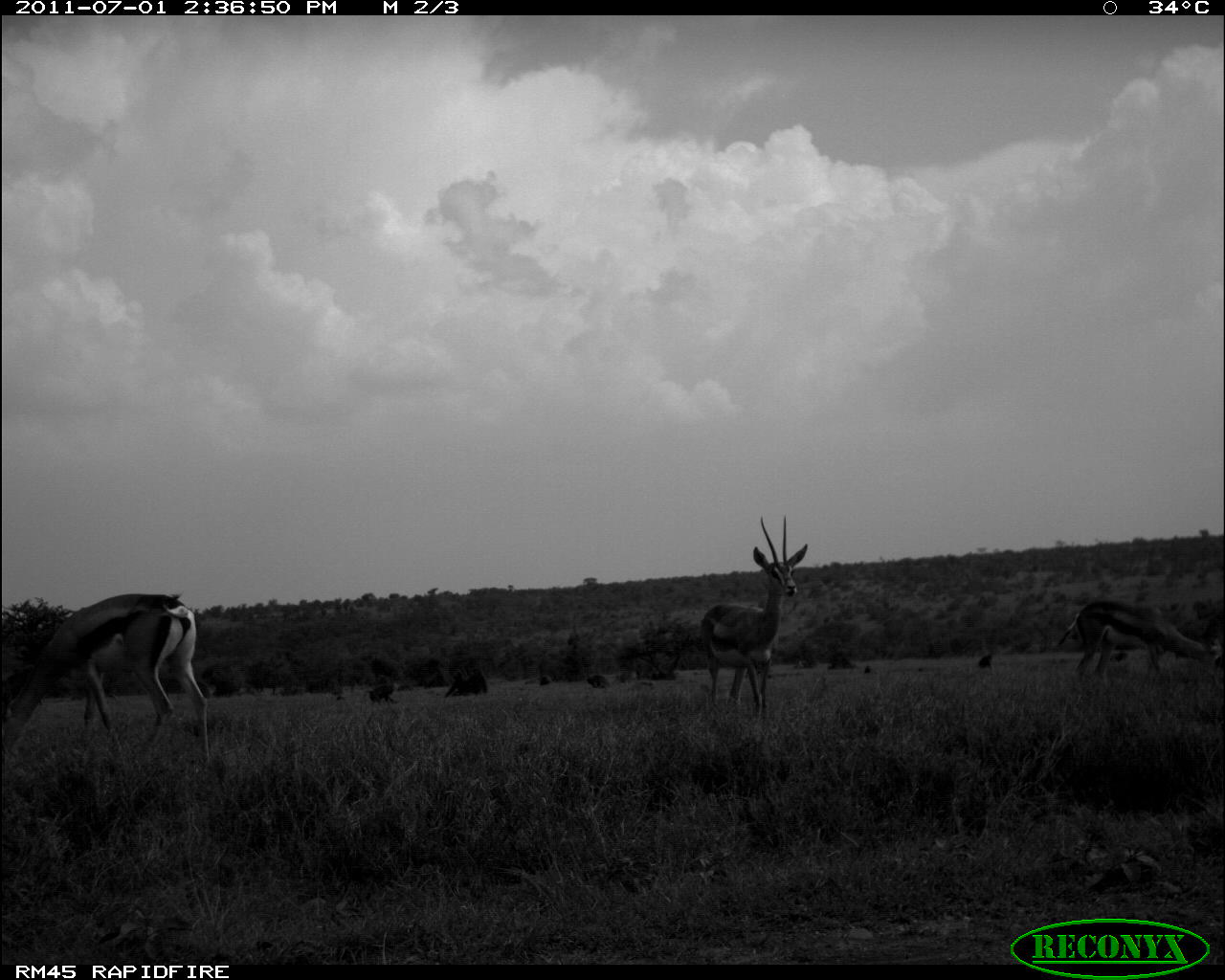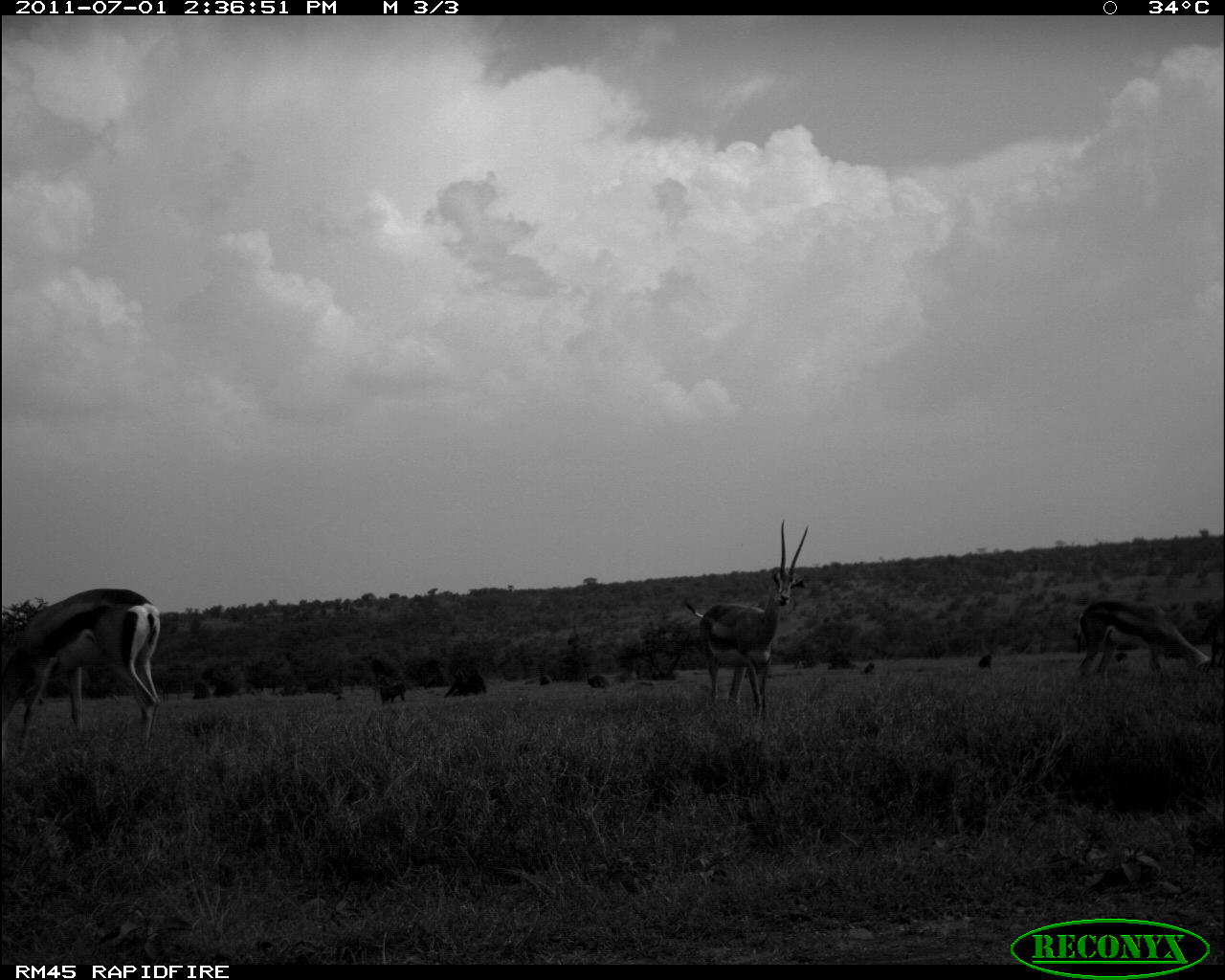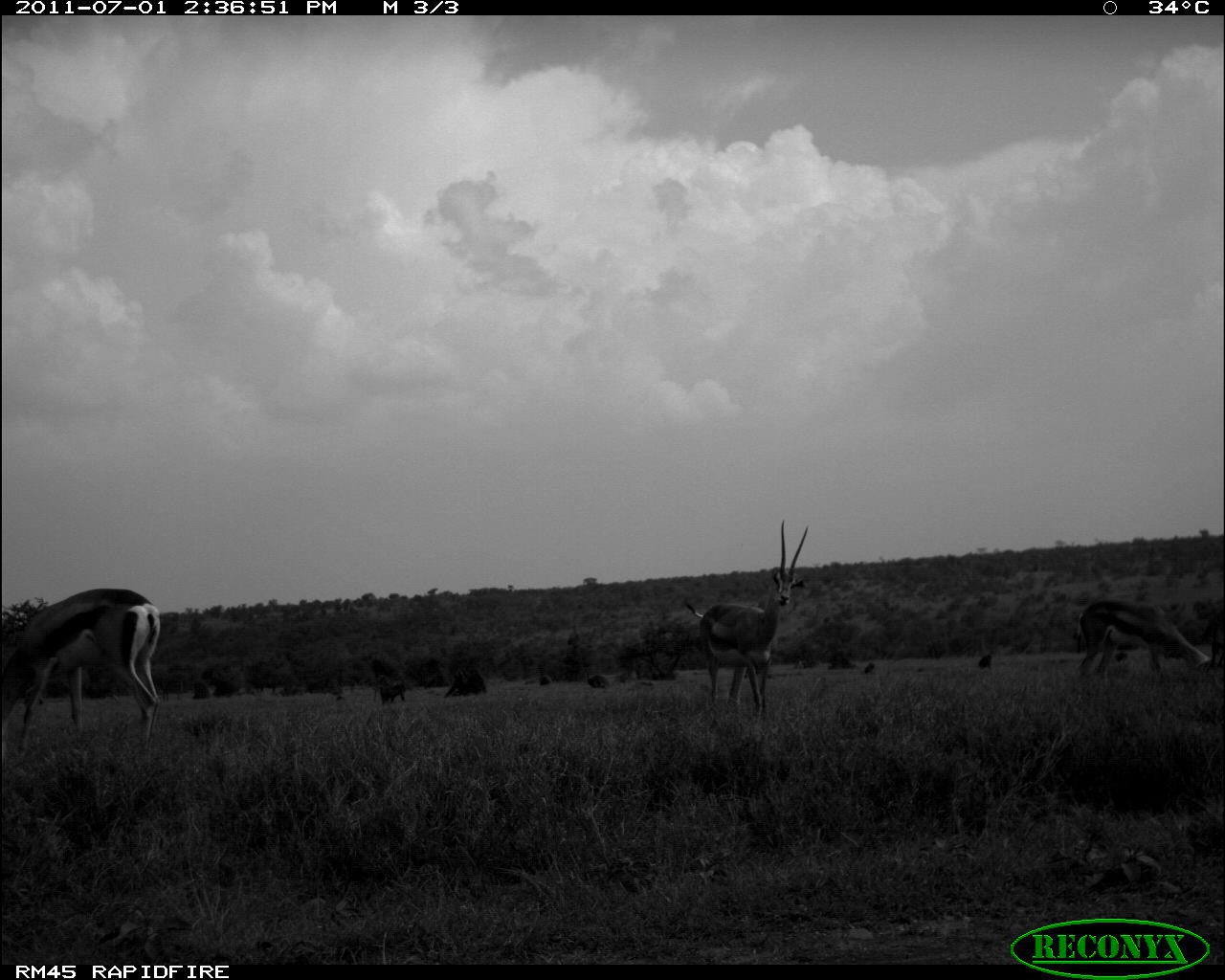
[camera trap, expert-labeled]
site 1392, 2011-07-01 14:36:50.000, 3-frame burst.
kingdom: Animalia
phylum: Chordata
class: Mammalia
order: Primates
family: Cercopithecidae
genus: Papio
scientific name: Papio anubis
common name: olive baboon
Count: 3.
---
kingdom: Animalia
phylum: Chordata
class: Mammalia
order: Artiodactyla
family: Bovidae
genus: Nanger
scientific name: Nanger granti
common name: grant's gazelle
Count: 6.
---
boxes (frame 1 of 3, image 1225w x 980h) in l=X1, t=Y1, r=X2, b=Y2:
papio anubis: l=0, t=591, r=212, b=779; l=699, t=514, r=807, b=724; l=1048, t=596, r=1220, b=689; l=362, t=682, r=400, b=709; l=462, t=666, r=488, b=696; l=443, t=670, r=468, b=698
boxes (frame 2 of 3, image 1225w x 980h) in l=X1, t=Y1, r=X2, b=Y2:
nanger granti: l=1, t=586, r=161, b=766; l=677, t=516, r=818, b=716; l=1075, t=598, r=1224, b=693; l=374, t=683, r=408, b=707; l=462, t=669, r=488, b=696; l=443, t=671, r=464, b=698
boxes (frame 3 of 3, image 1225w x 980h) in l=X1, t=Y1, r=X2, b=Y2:
papio anubis: l=0, t=586, r=161, b=758; l=686, t=519, r=806, b=721; l=1066, t=591, r=1221, b=693; l=374, t=683, r=407, b=706; l=461, t=669, r=487, b=696; l=443, t=670, r=465, b=698